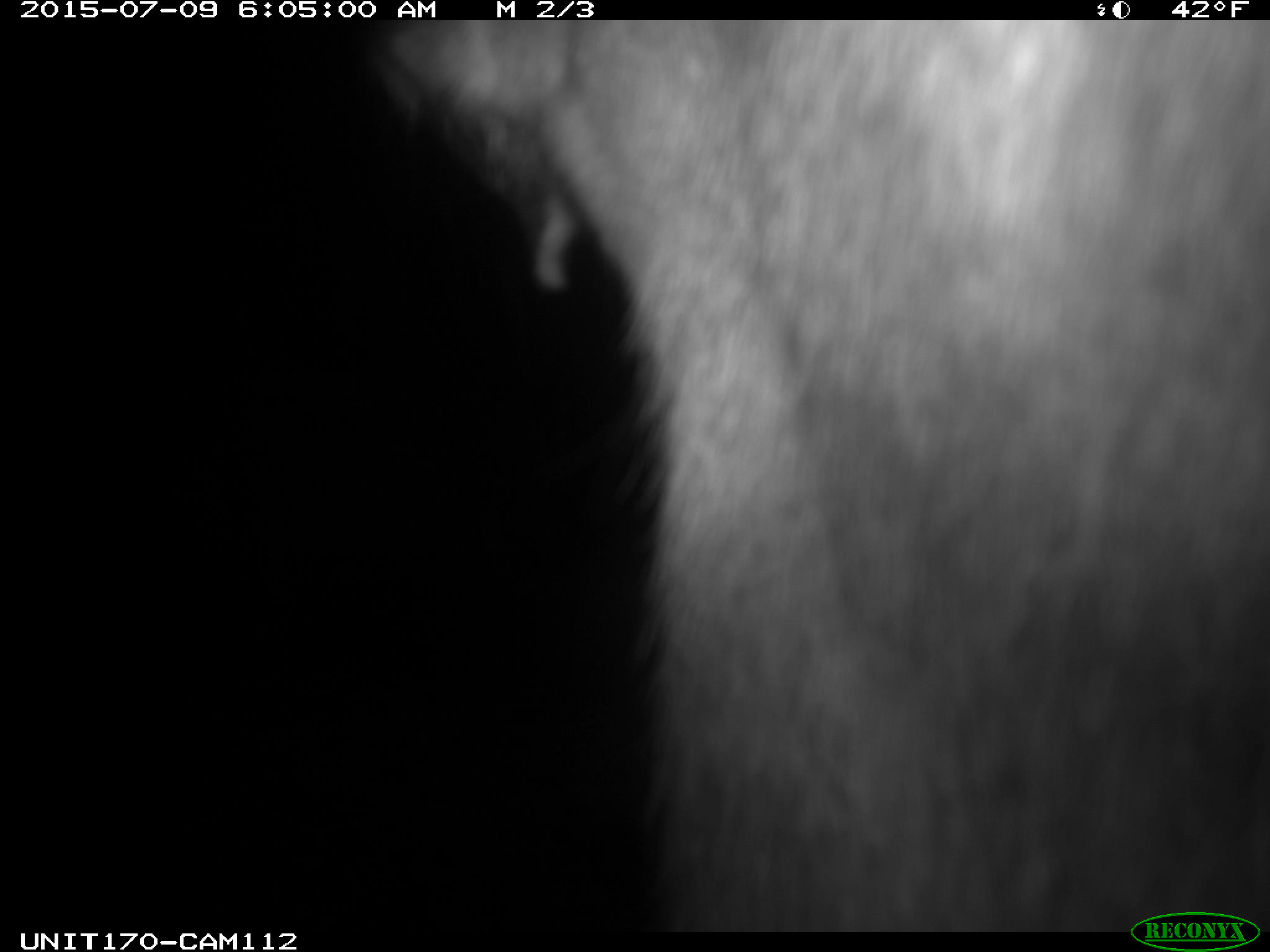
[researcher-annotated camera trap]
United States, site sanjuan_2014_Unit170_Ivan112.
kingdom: Animalia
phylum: Chordata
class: Mammalia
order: Artiodactyla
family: Cervidae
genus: Cervus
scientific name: Cervus elaphus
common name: red deer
Cervus elaphus (red deer).